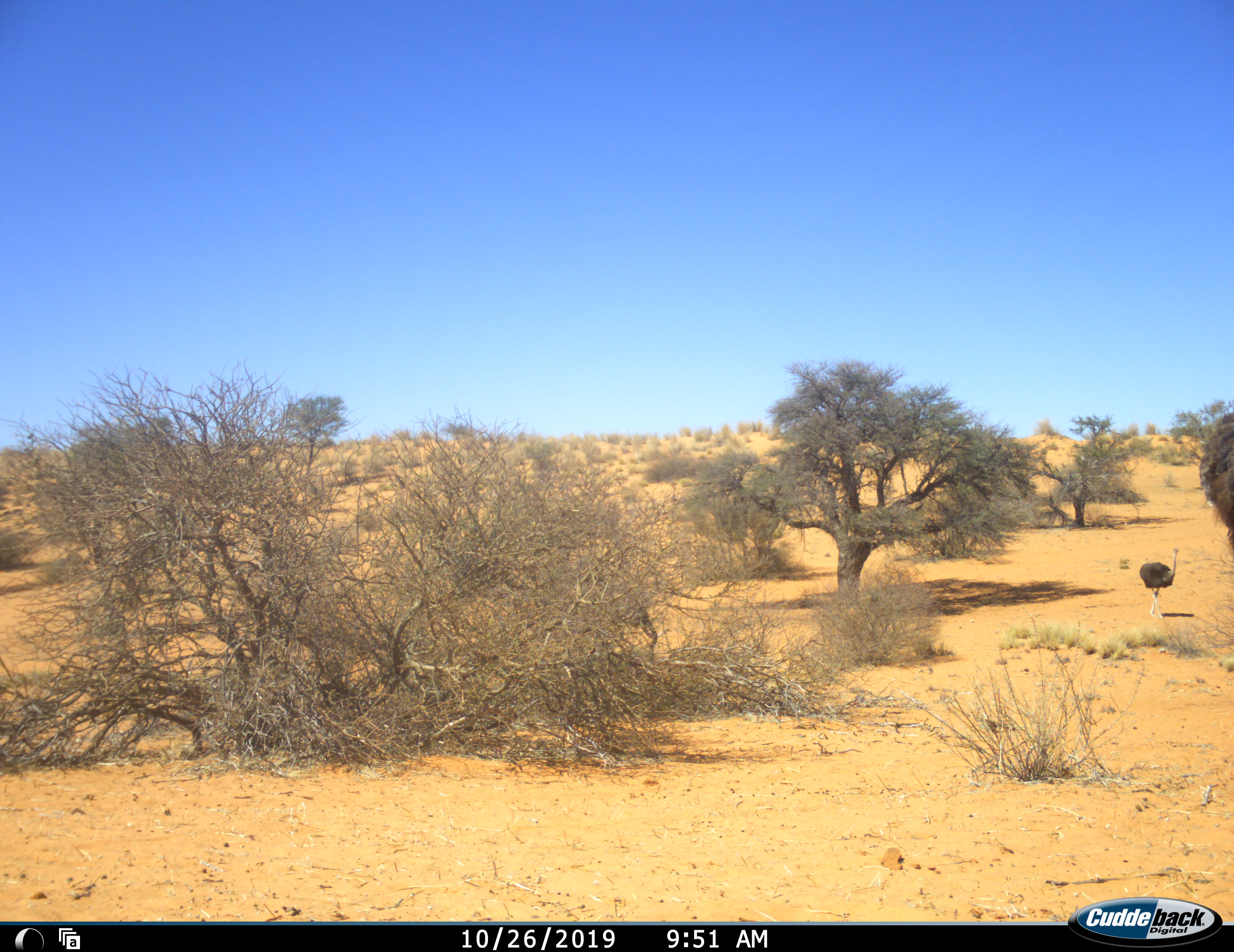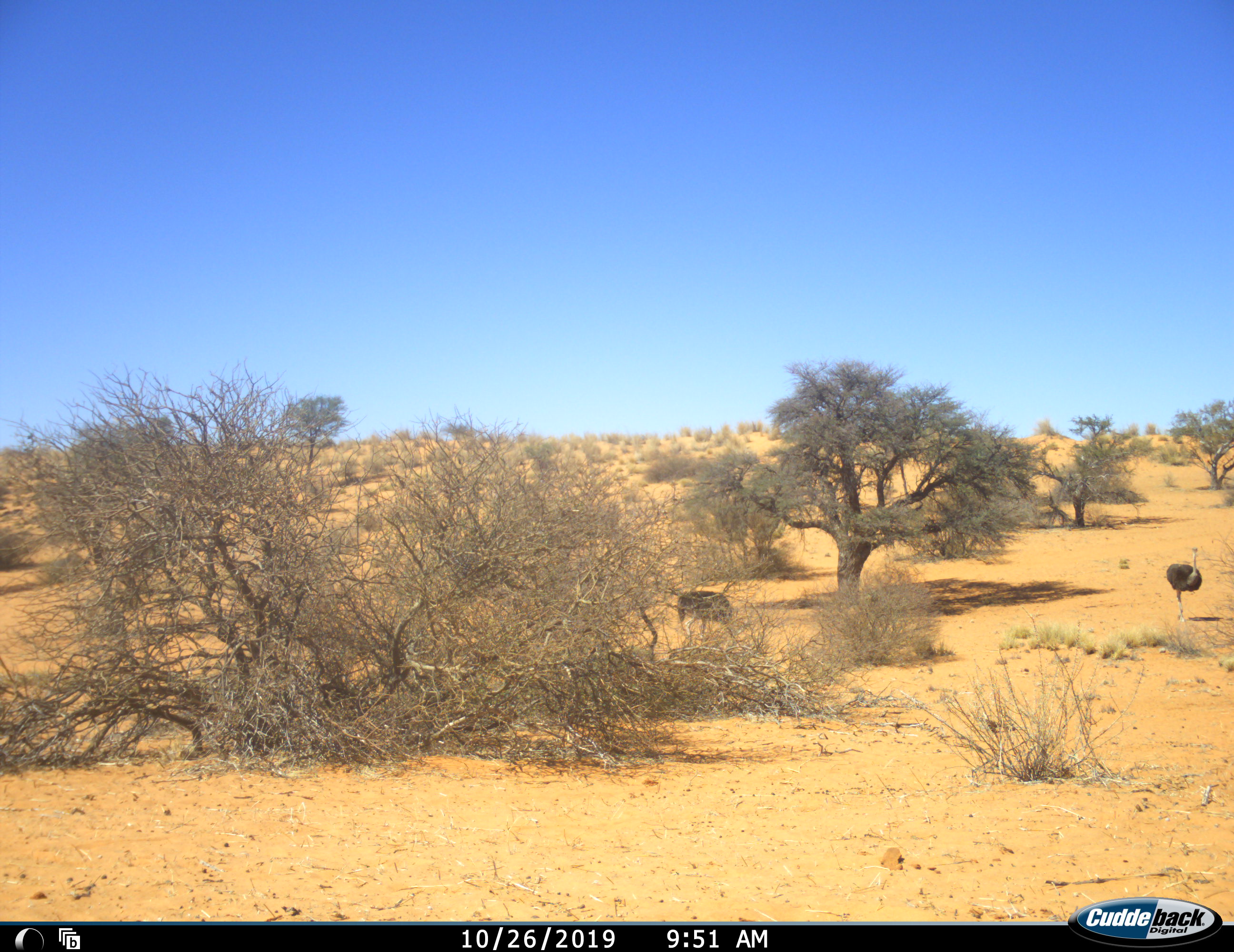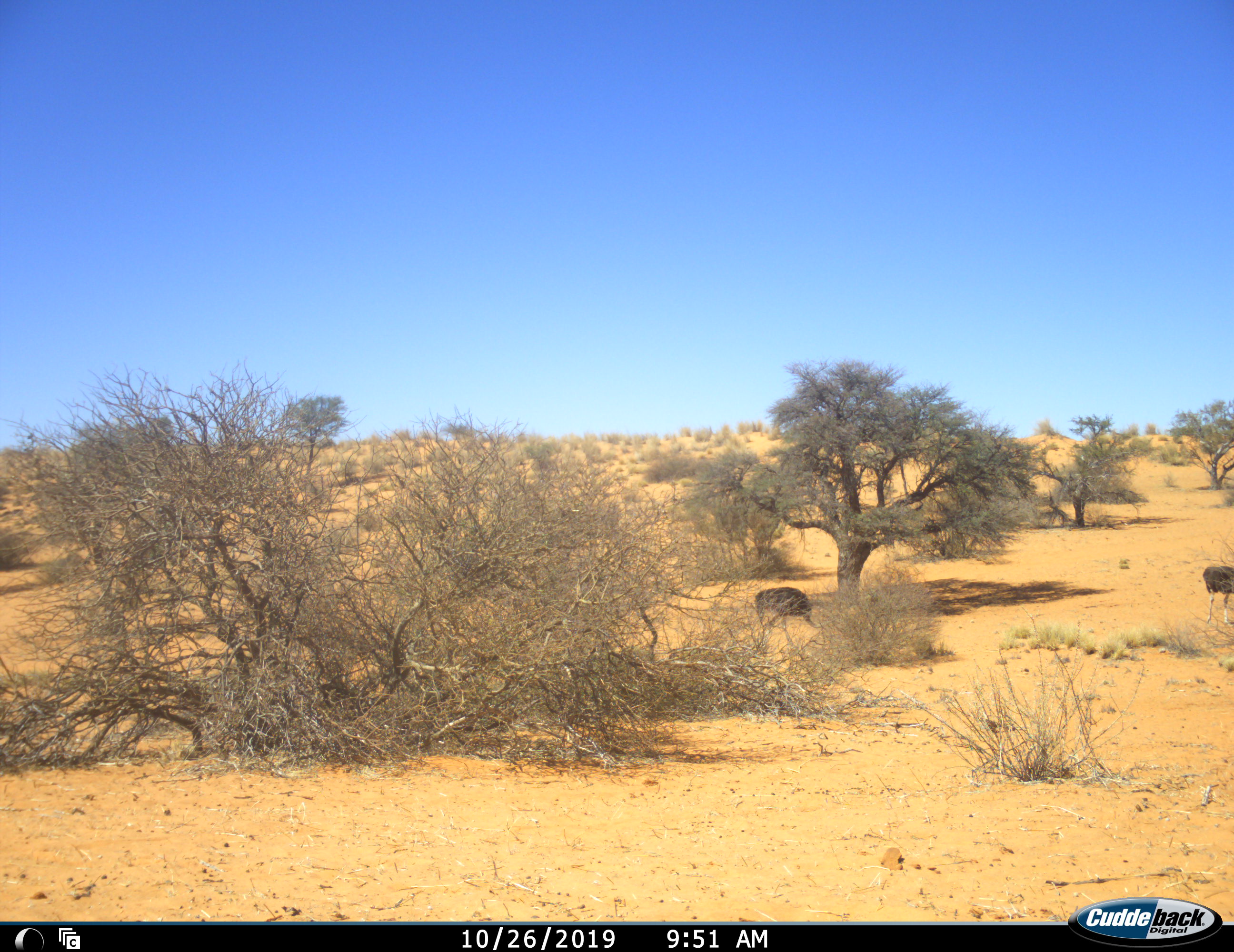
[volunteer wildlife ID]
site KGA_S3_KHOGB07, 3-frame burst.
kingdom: Animalia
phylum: Chordata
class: Aves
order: Struthioniformes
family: Struthionidae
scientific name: Struthionidae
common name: ostrich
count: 3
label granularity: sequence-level